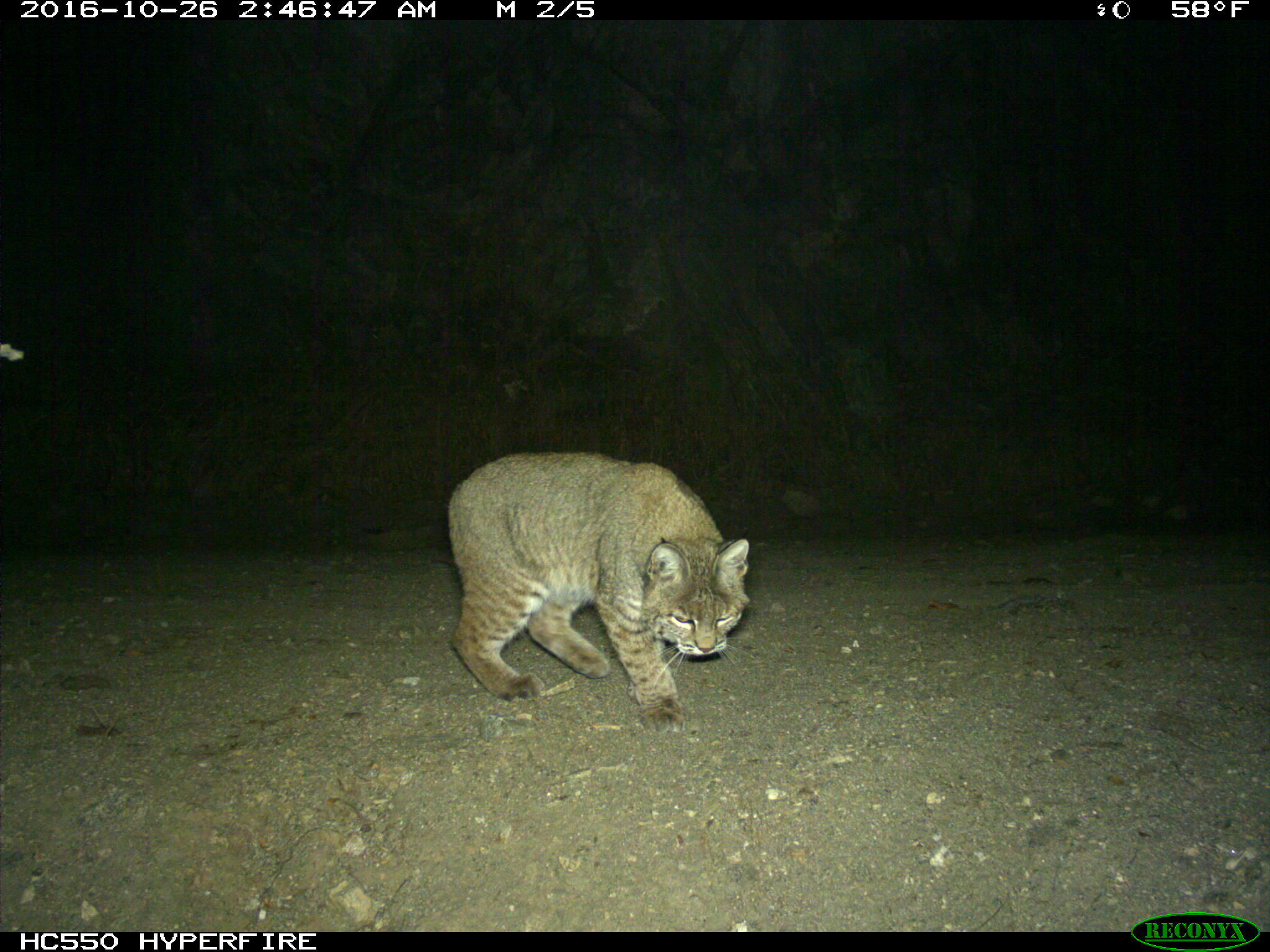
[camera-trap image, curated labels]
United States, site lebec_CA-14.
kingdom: Animalia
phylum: Chordata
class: Mammalia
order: Carnivora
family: Felidae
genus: Lynx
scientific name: Lynx rufus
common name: bobcat